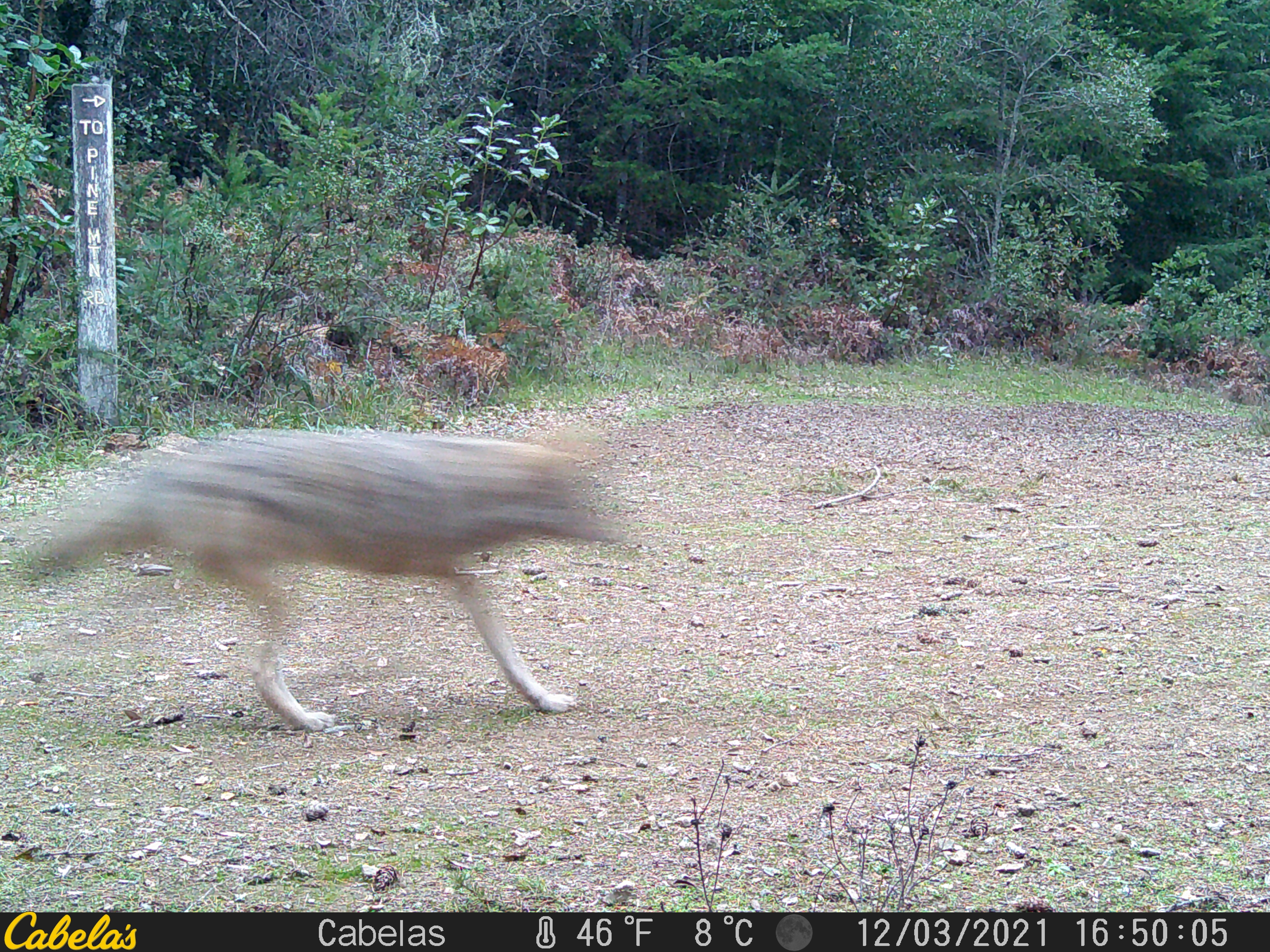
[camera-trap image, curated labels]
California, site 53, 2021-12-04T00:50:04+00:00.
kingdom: Animalia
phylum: Chordata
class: Mammalia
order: Carnivora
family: Canidae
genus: Canis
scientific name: Canis latrans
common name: coyote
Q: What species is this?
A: Coyote (Canis latrans).